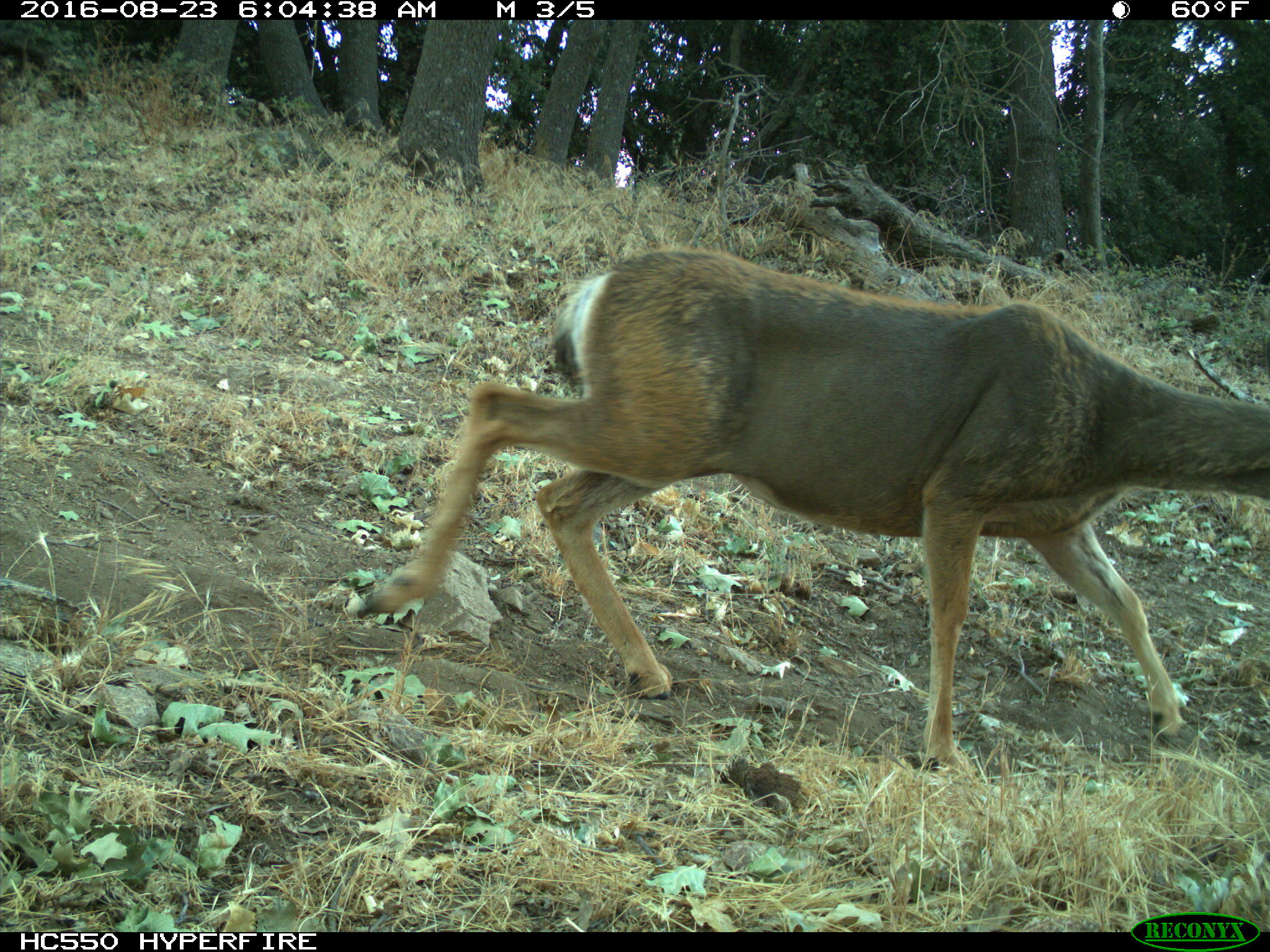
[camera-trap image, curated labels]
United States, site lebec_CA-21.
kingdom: Animalia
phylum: Chordata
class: Mammalia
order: Artiodactyla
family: Cervidae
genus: Odocoileus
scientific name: Odocoileus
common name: deer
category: unidentified deer